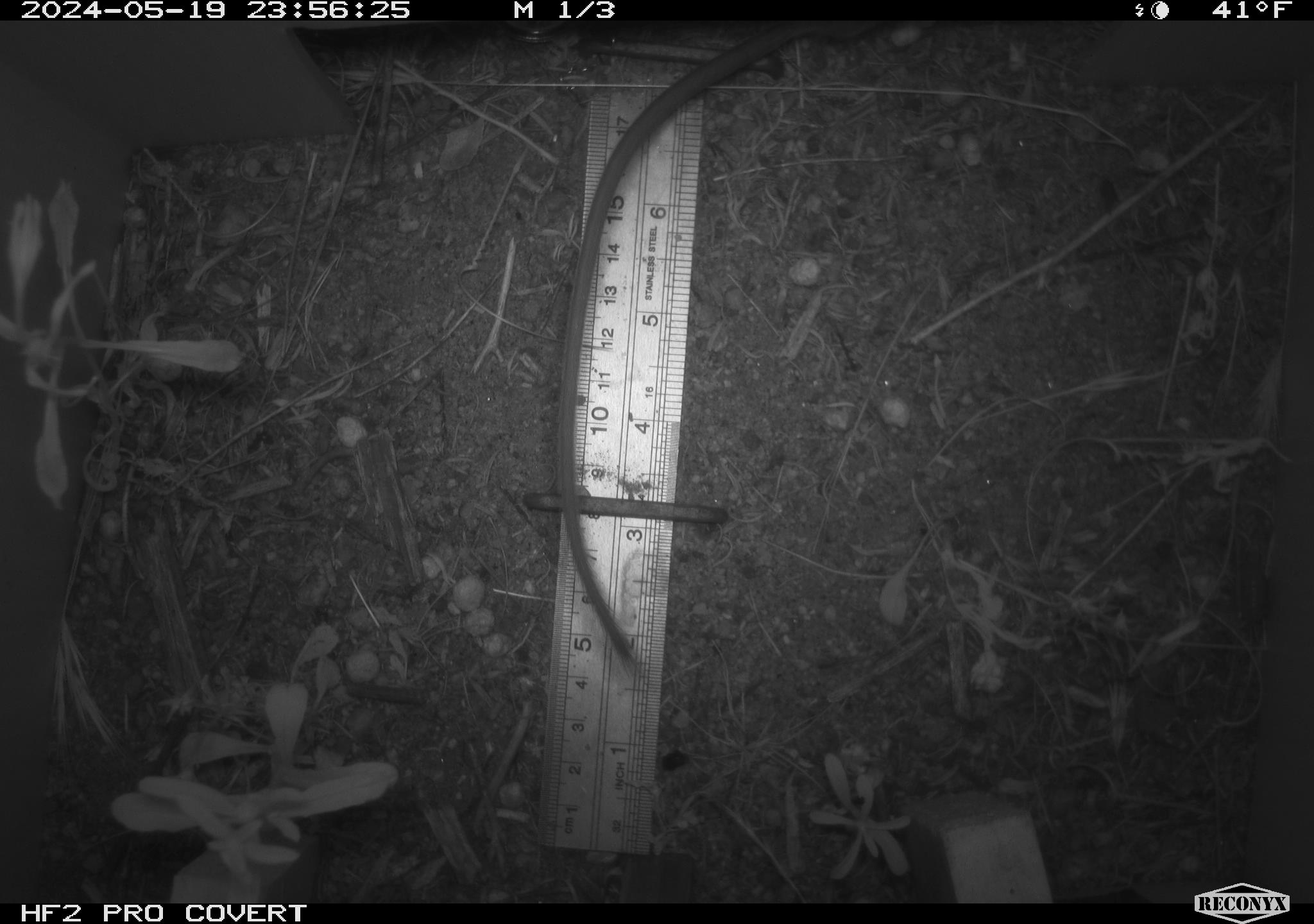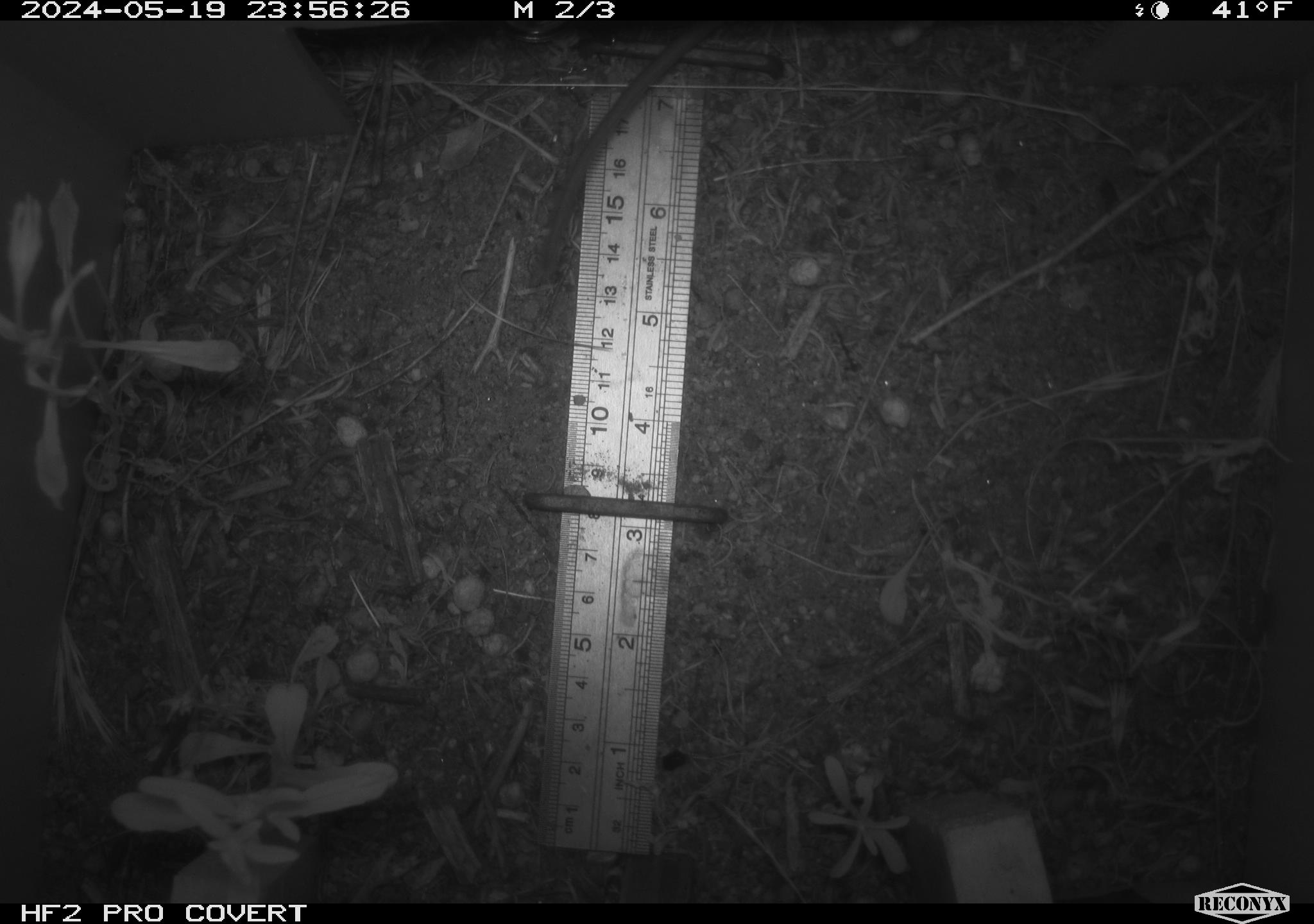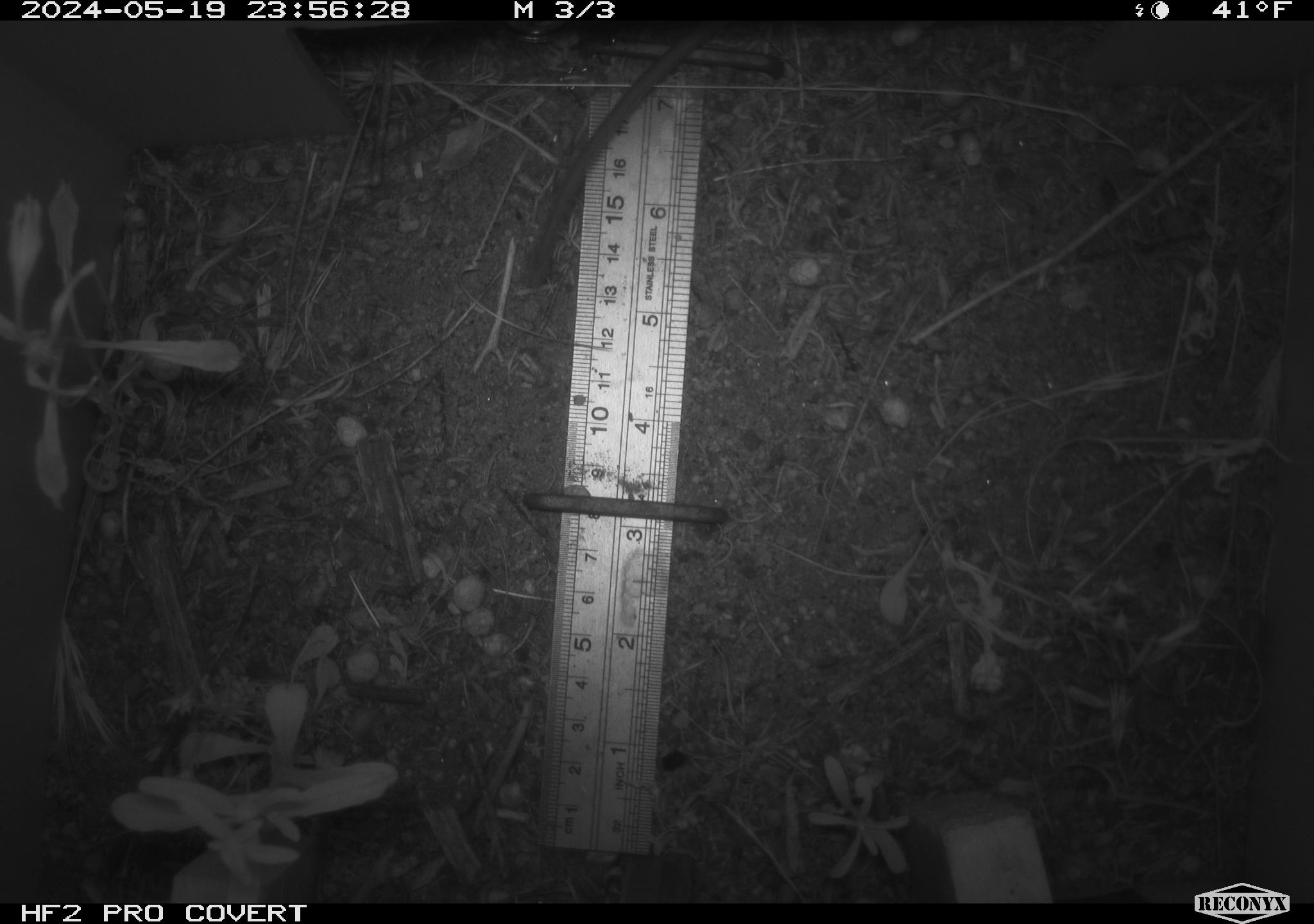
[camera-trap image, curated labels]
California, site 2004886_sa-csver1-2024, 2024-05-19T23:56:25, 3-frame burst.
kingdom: Animalia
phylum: Chordata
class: Mammalia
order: Rodentia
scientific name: Rodentia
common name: rodent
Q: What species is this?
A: Rodent (Rodentia).